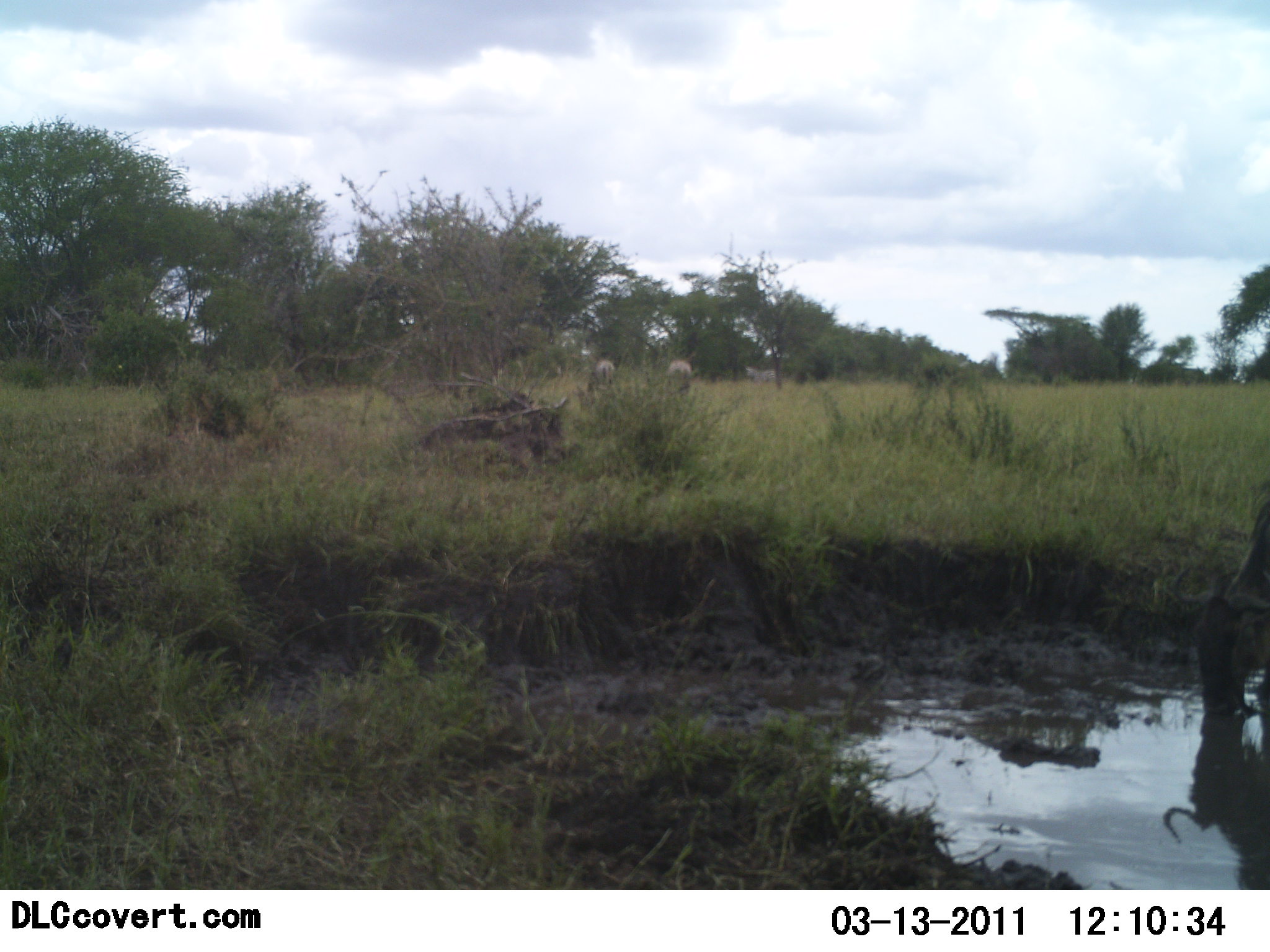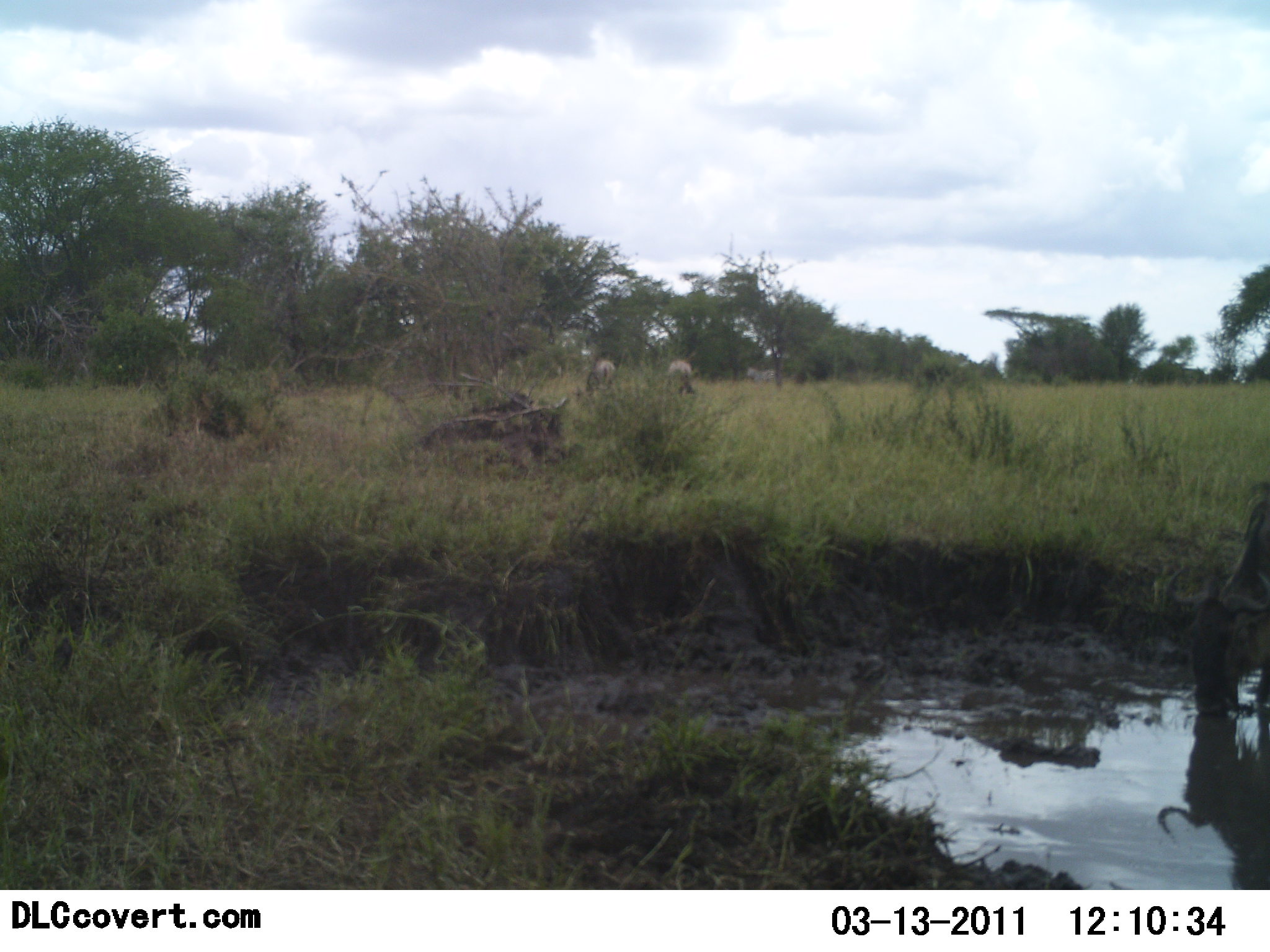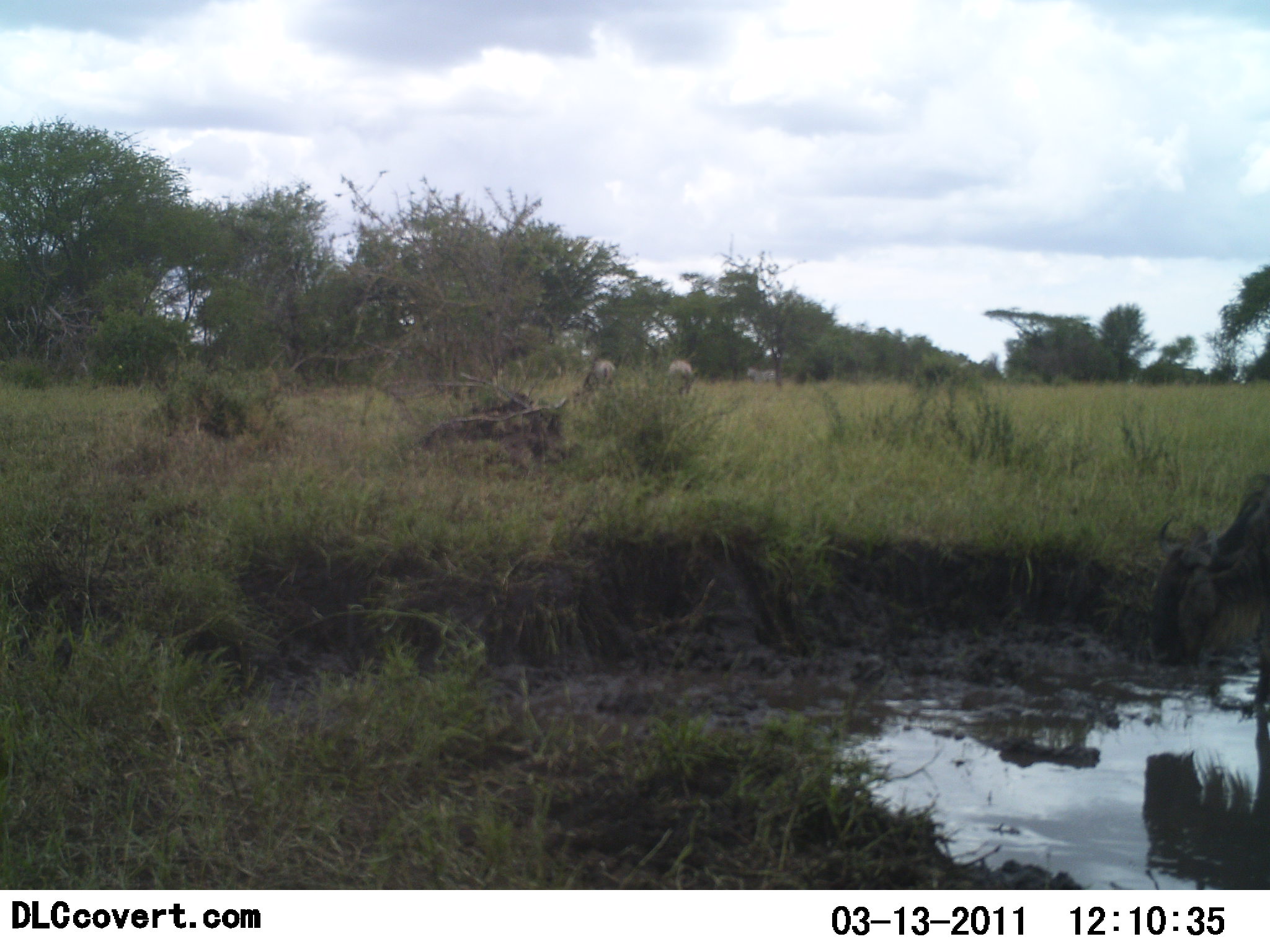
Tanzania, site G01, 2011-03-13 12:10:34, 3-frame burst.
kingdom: Animalia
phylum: Chordata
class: Mammalia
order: Artiodactyla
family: Bovidae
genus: Connochaetes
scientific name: Connochaetes taurinus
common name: blue wildebeest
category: wildebeest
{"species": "wildebeest (blue wildebeest) (Connochaetes taurinus)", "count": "3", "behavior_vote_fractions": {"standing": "50%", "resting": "0%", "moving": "0%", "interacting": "0%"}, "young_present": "0%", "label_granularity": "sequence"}